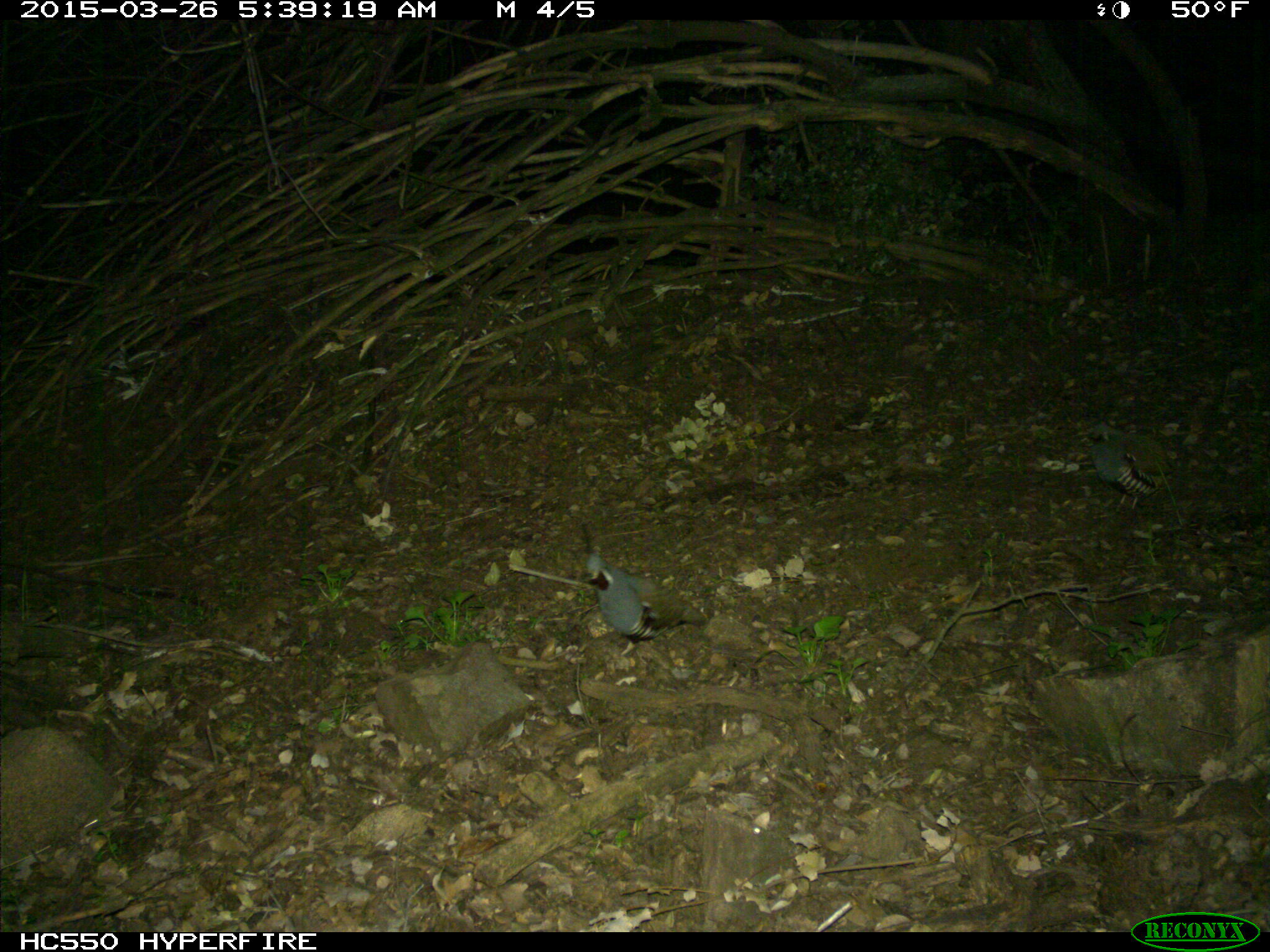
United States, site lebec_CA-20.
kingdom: Animalia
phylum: Chordata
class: Aves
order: Galliformes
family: Odontophoridae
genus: Callipepla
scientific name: Callipepla californica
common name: california quail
Callipepla californica (california quail).